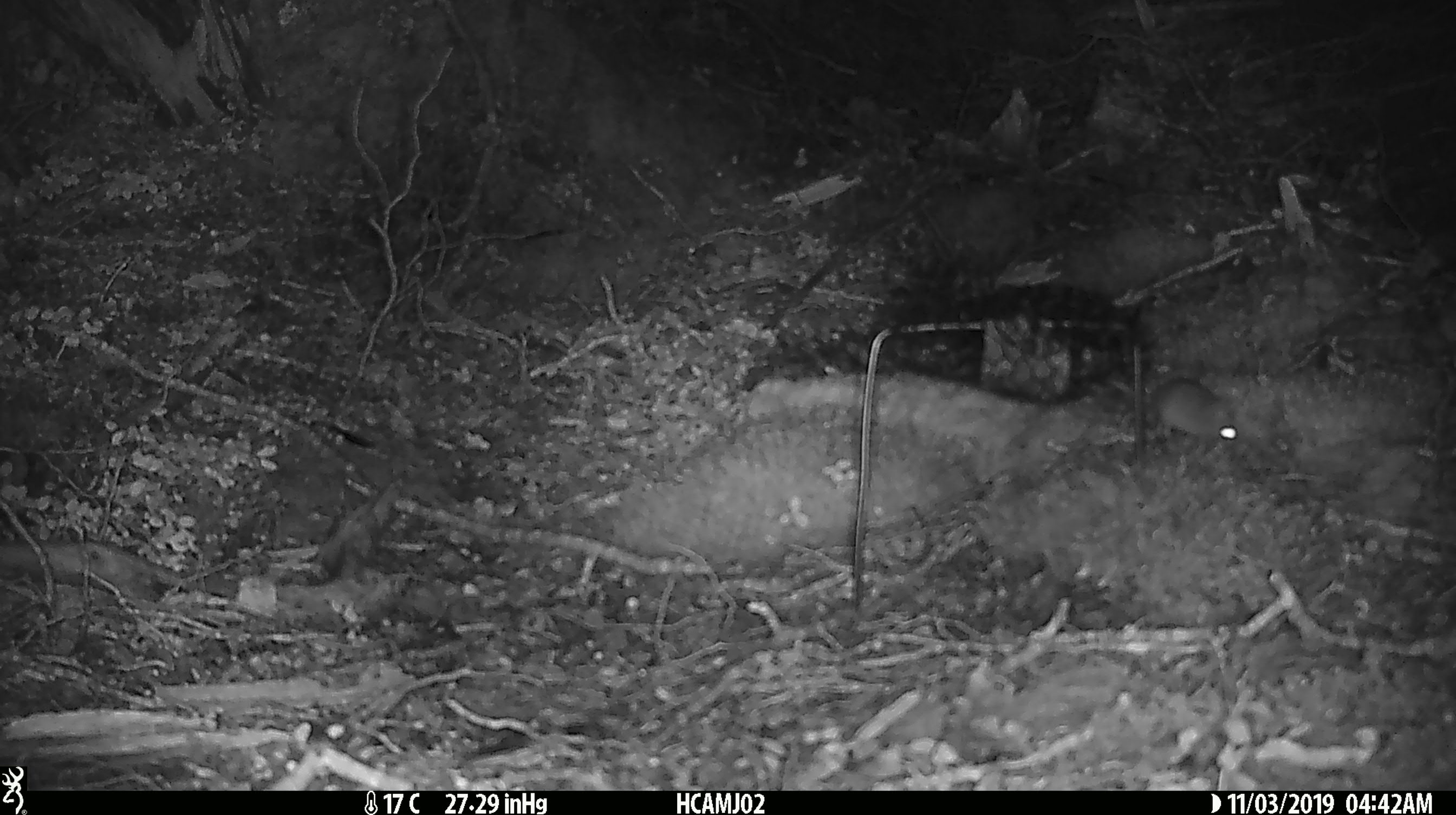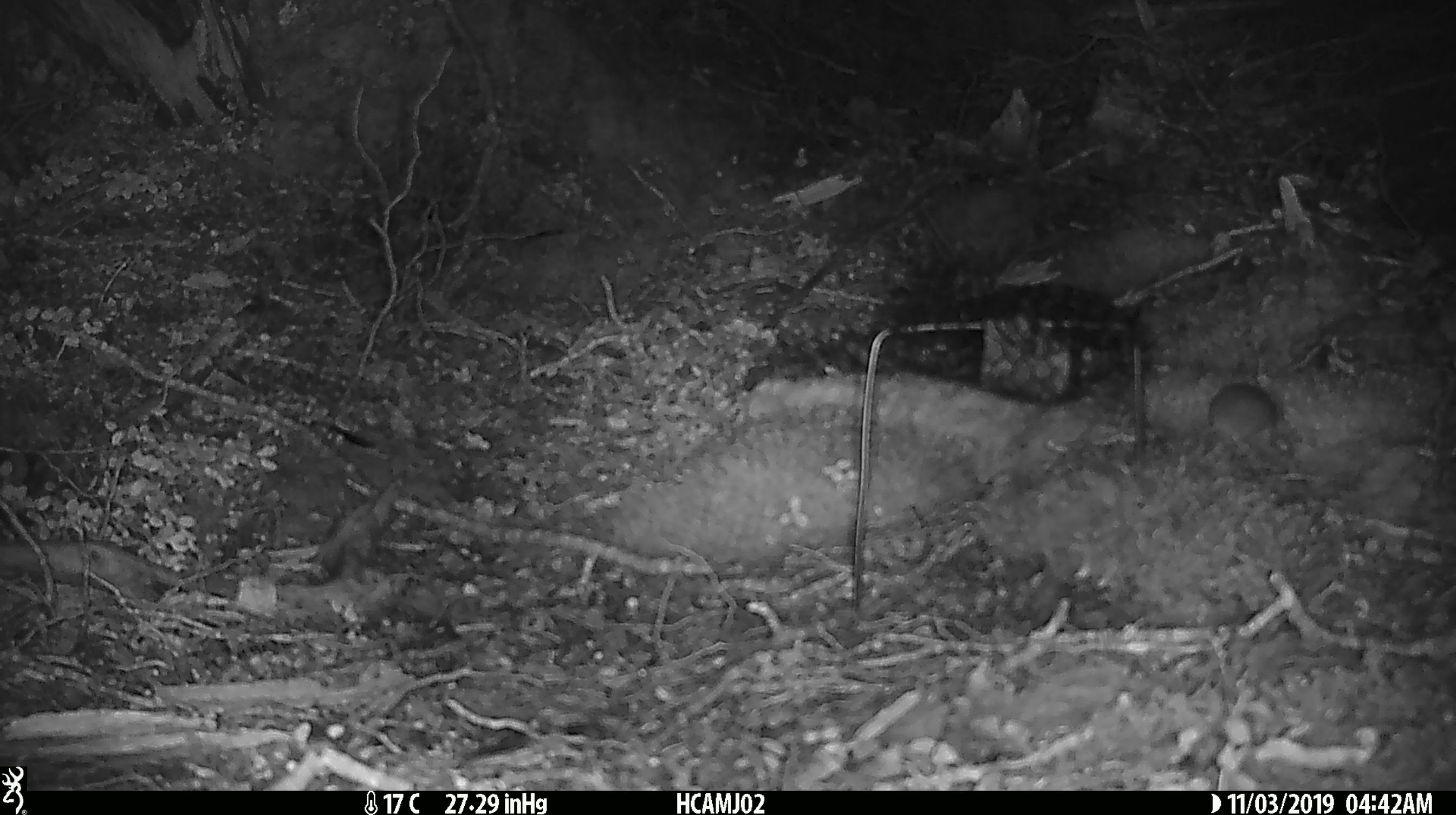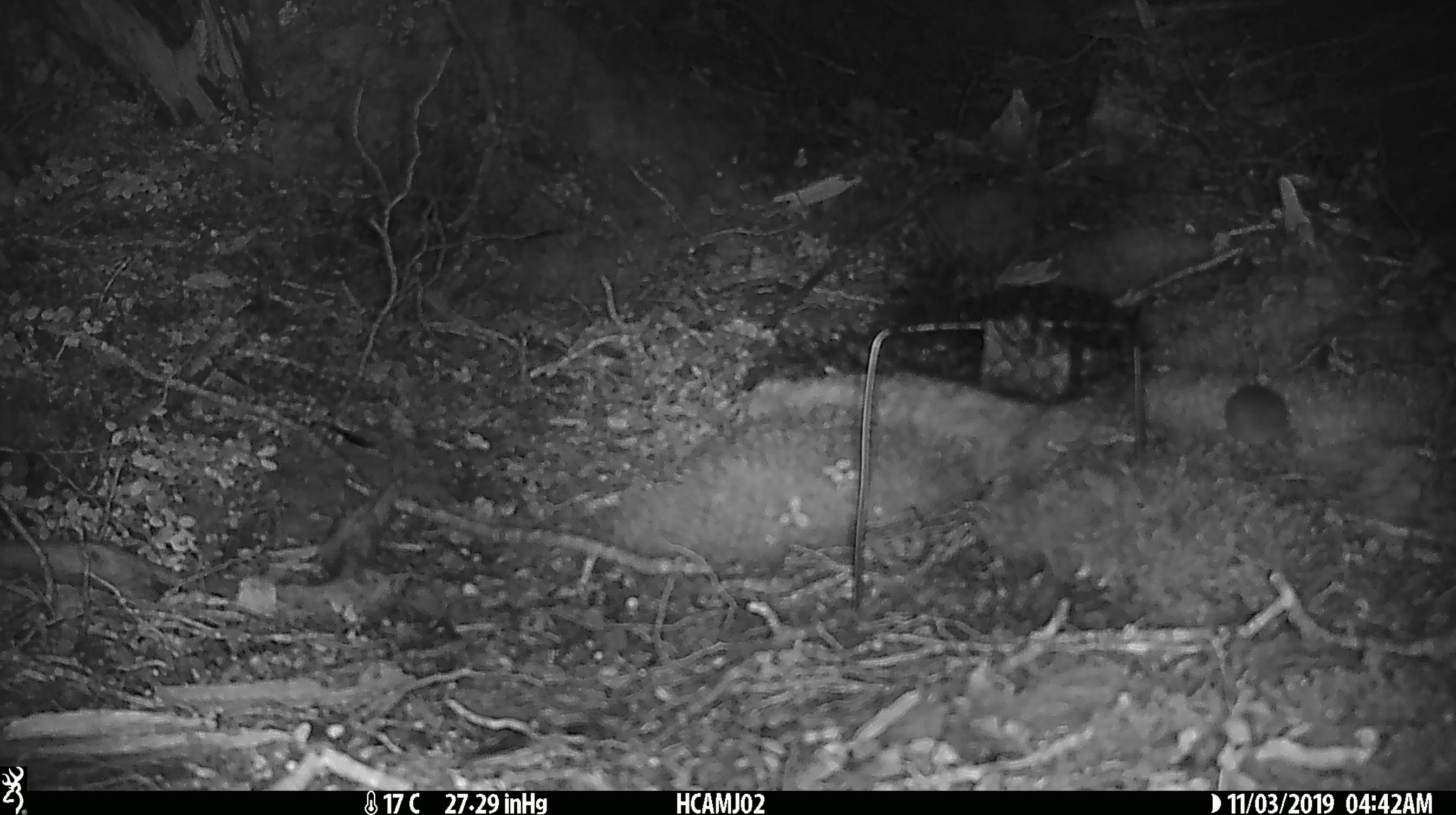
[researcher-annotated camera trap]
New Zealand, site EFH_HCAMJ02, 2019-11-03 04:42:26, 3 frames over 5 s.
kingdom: Animalia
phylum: Chordata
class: Mammalia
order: Rodentia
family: Muridae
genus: Mus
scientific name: Mus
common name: mouse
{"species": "mouse (Mus)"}